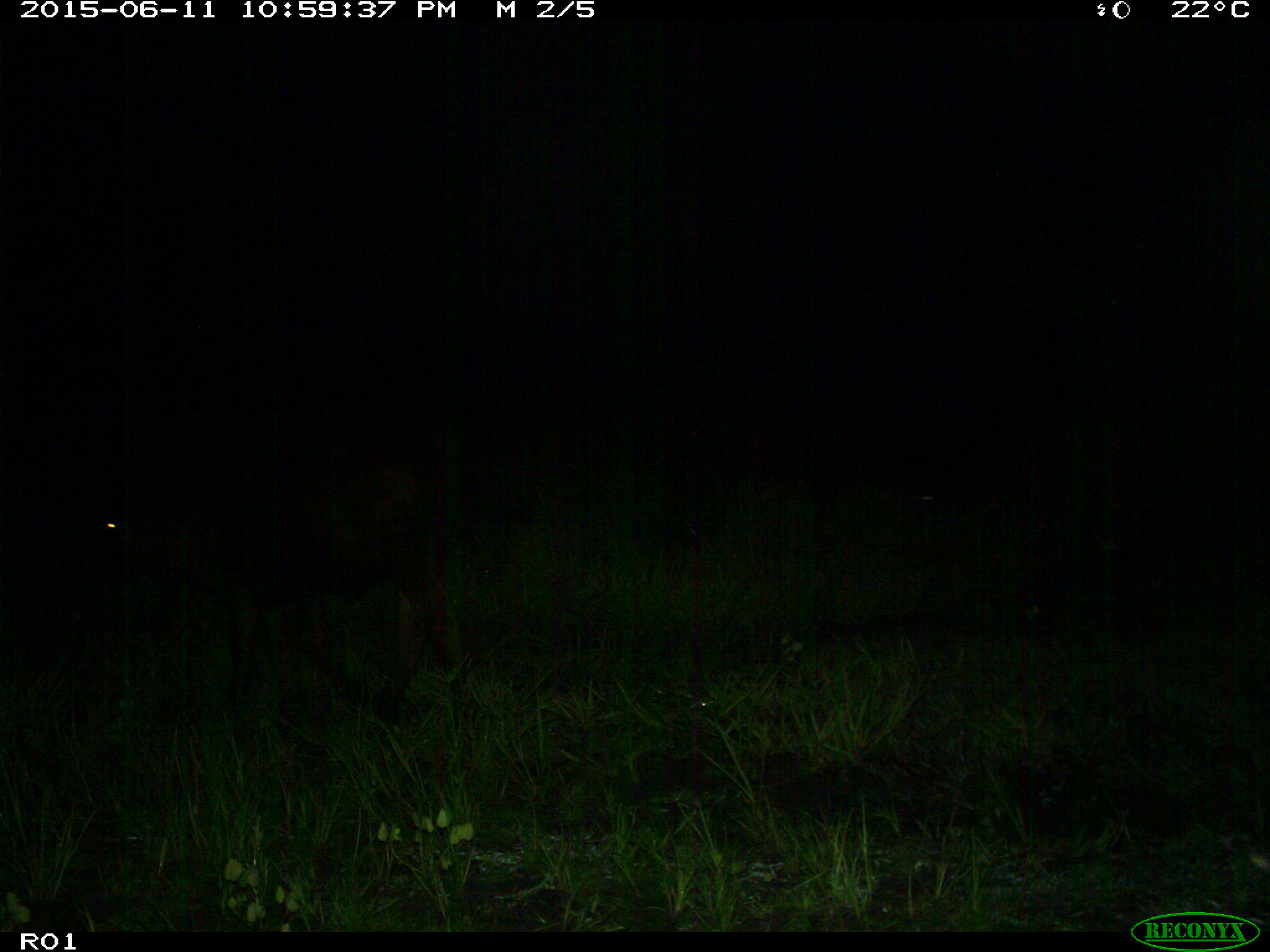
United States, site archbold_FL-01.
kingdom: Animalia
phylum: Chordata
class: Mammalia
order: Artiodactyla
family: Bovidae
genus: Bos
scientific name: Bos taurus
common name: domestic cow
Bos taurus (domestic cow).